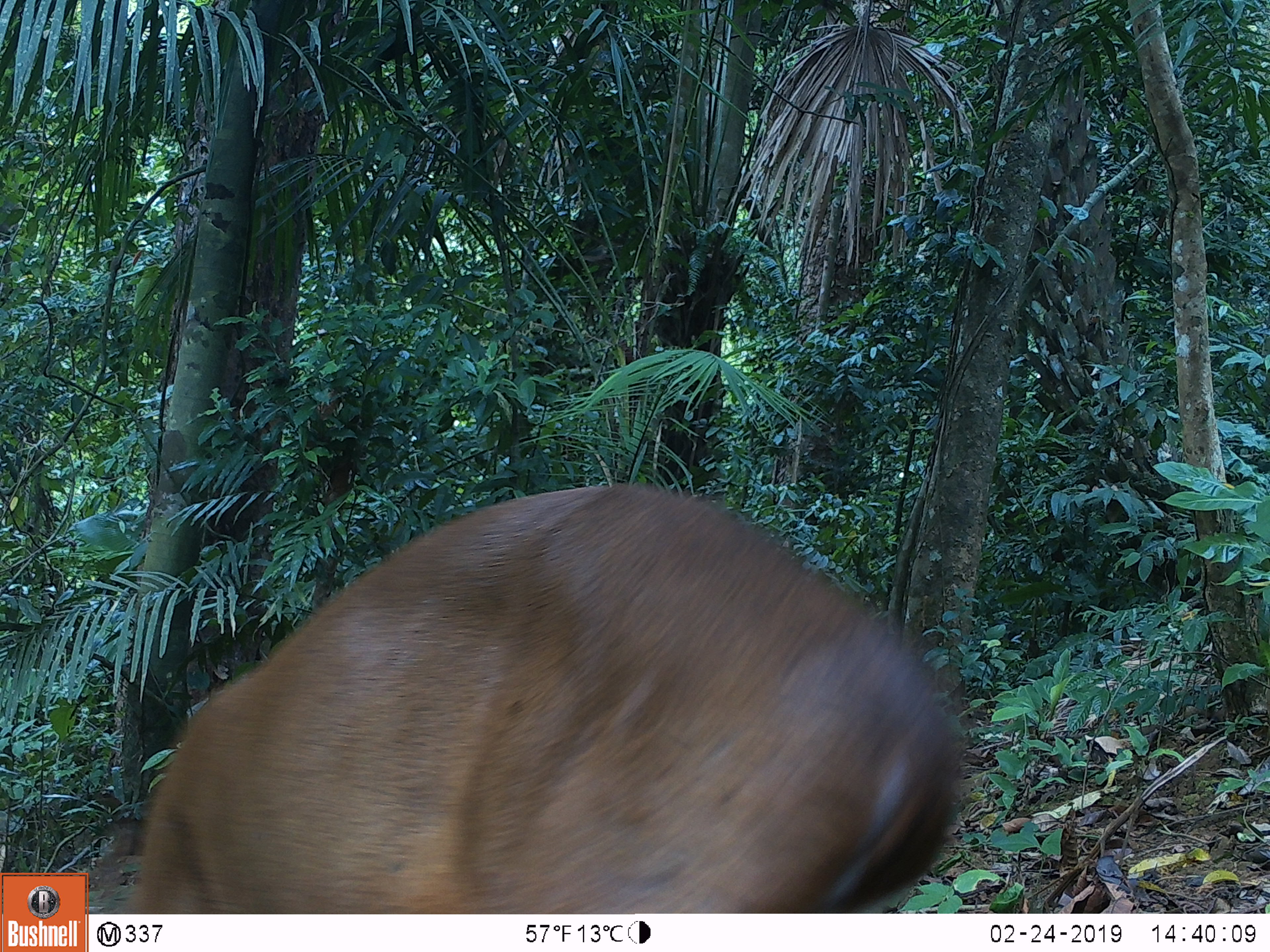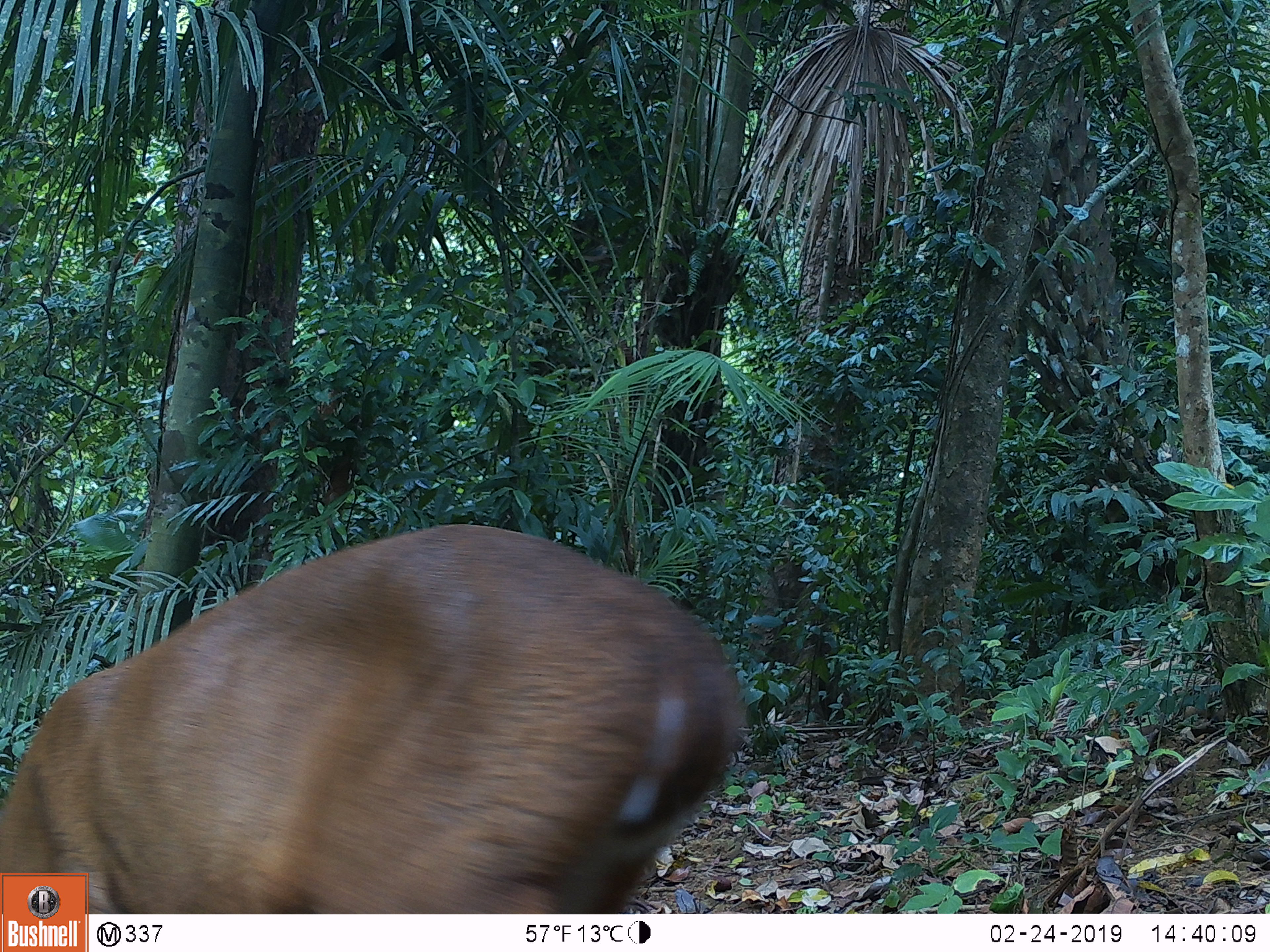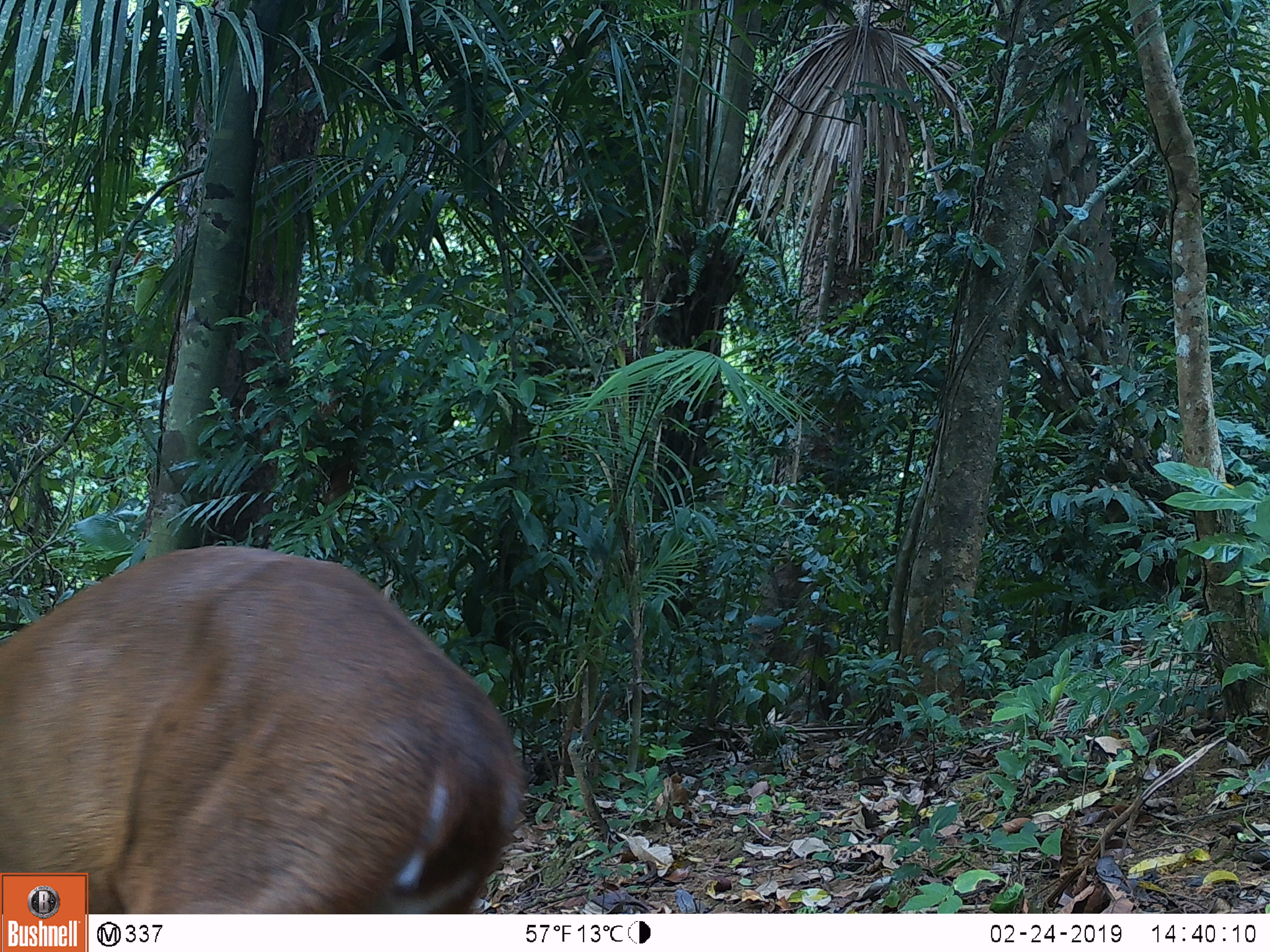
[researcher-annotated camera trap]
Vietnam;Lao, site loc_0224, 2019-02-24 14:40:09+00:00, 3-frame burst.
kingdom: Animalia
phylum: Chordata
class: Mammalia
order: Artiodactyla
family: Cervidae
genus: Muntiacus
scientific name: Muntiacus vuquangensis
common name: large-antlered muntjac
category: large antlered muntjac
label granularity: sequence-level